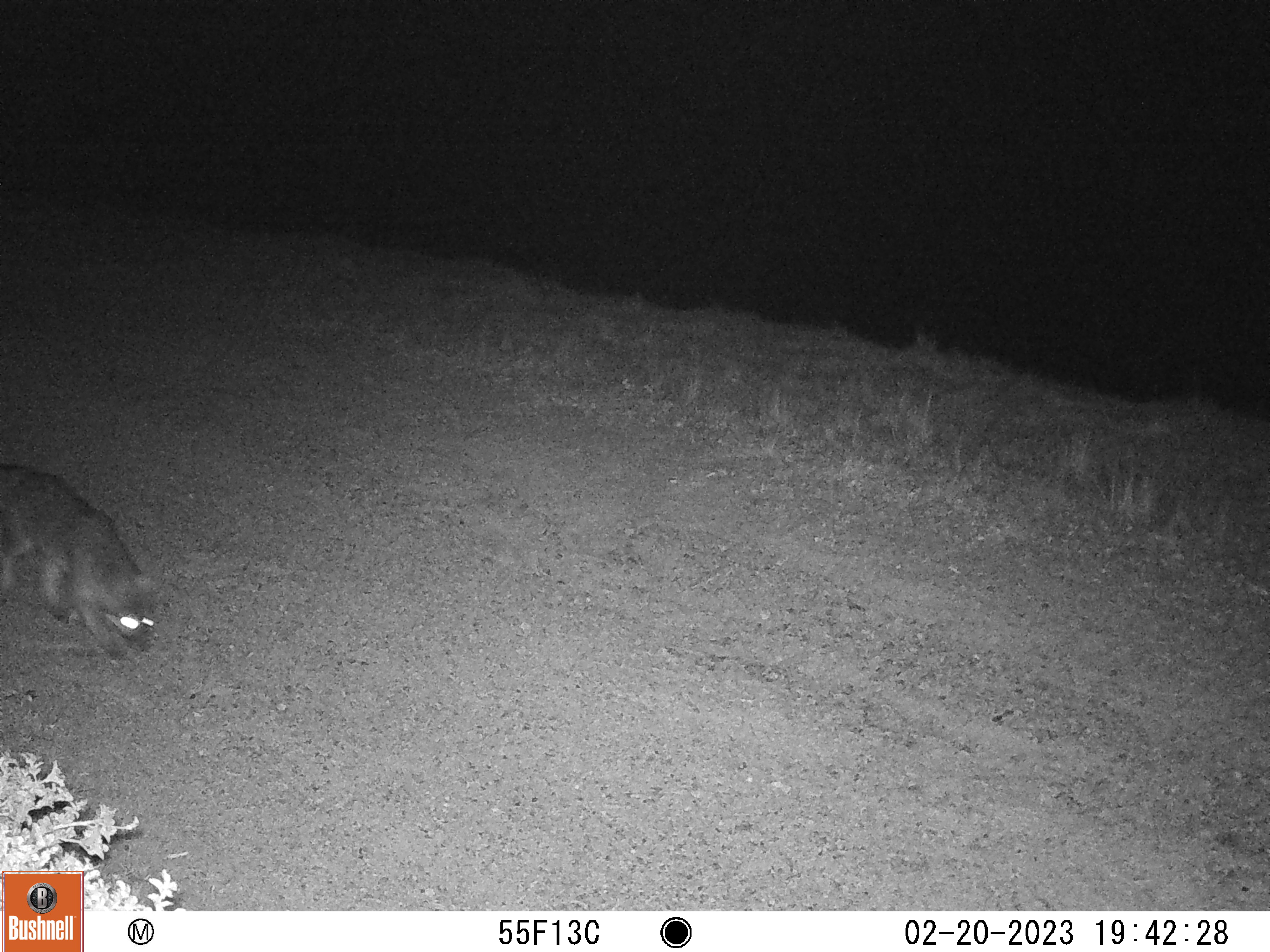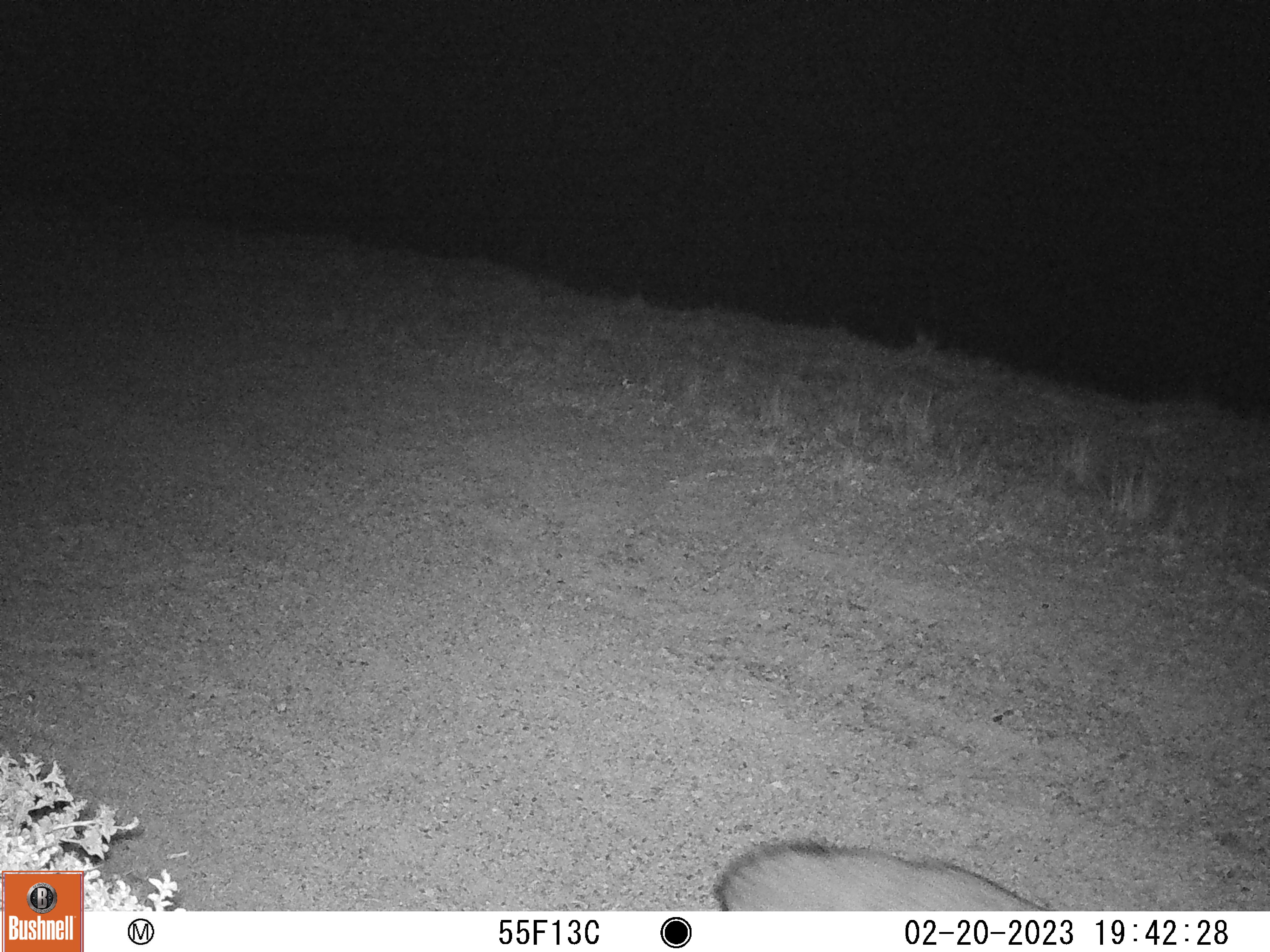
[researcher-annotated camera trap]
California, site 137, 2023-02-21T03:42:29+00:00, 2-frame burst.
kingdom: Animalia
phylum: Chordata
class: Mammalia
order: Carnivora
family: Canidae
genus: Urocyon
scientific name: Urocyon cinereoargenteus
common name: gray fox